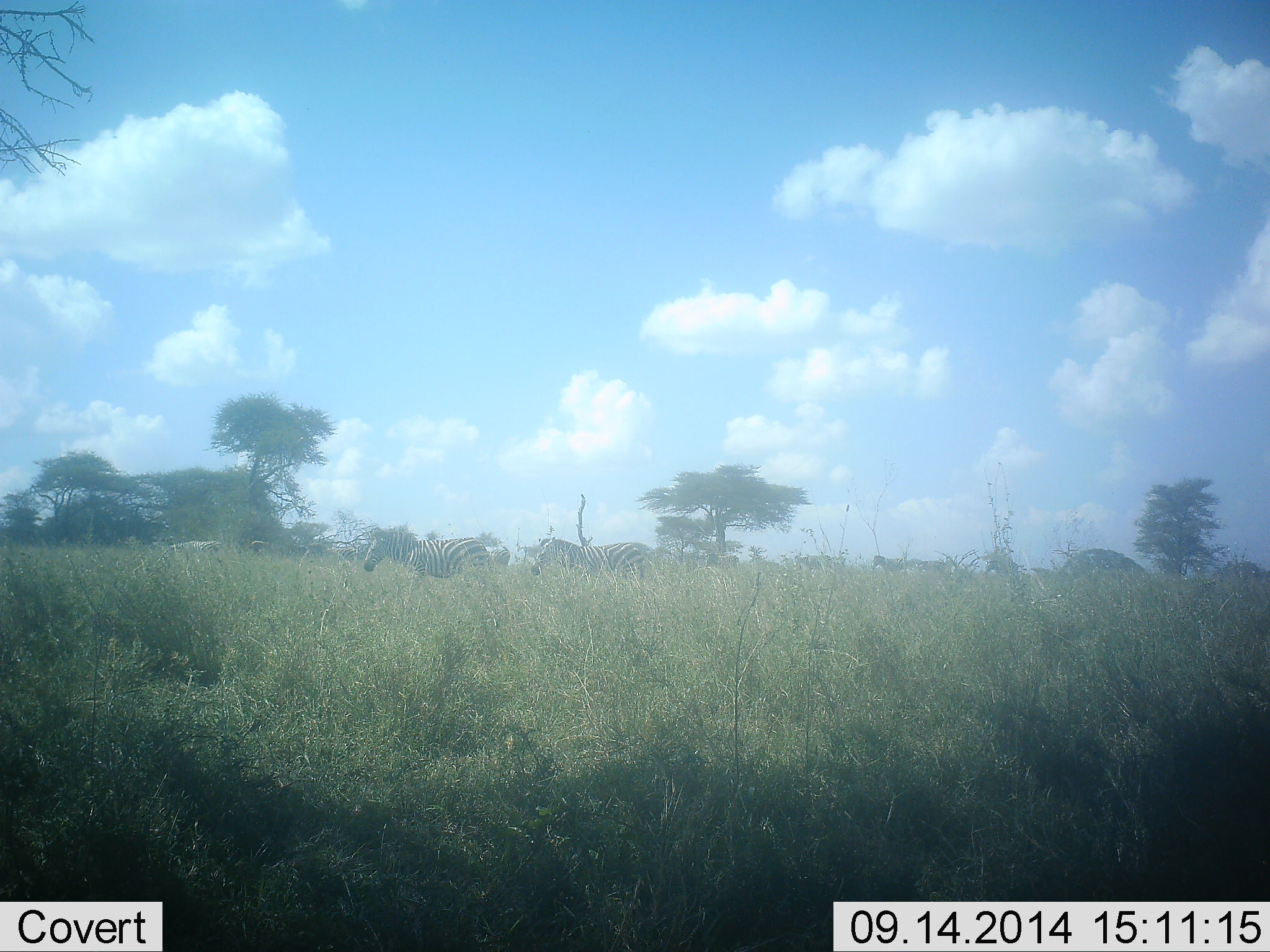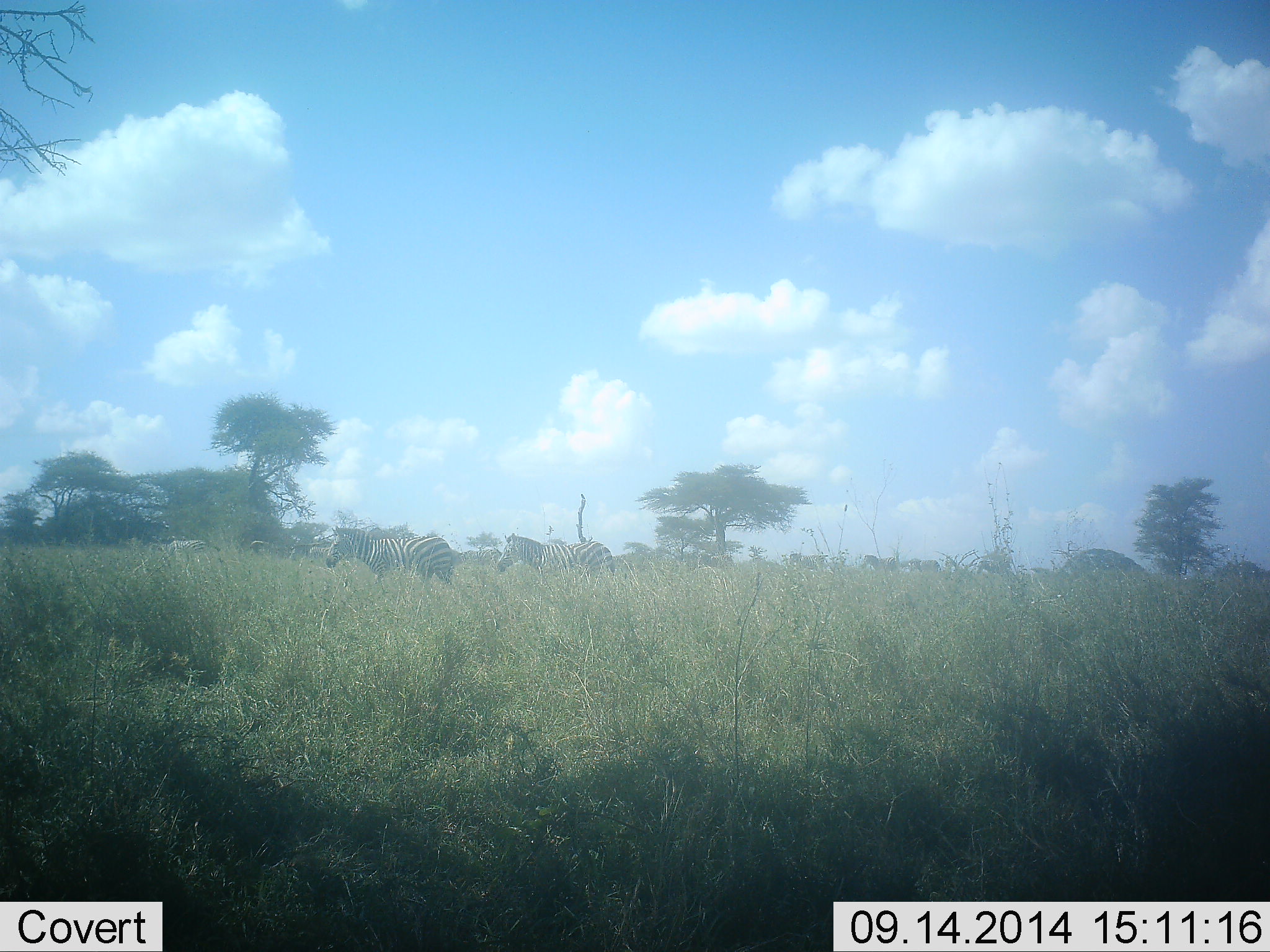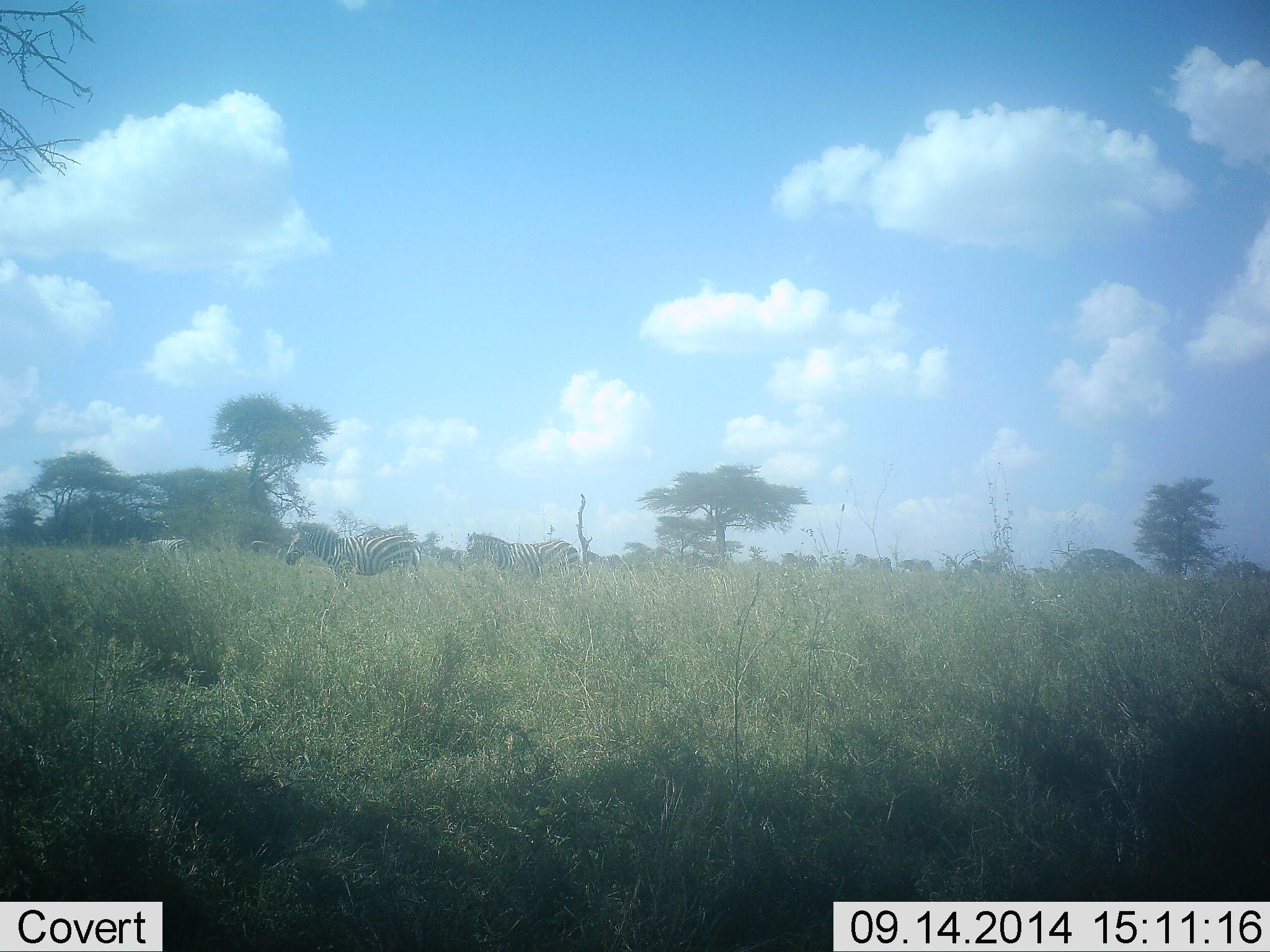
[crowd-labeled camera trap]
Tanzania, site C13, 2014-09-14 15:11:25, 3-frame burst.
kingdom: Animalia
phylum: Chordata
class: Mammalia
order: Perissodactyla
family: Equidae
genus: Equus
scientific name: Equus quagga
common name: plains zebra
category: zebra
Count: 9.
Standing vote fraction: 10%.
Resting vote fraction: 0%.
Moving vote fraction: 100%.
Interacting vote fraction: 0%.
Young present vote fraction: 0%.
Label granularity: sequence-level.